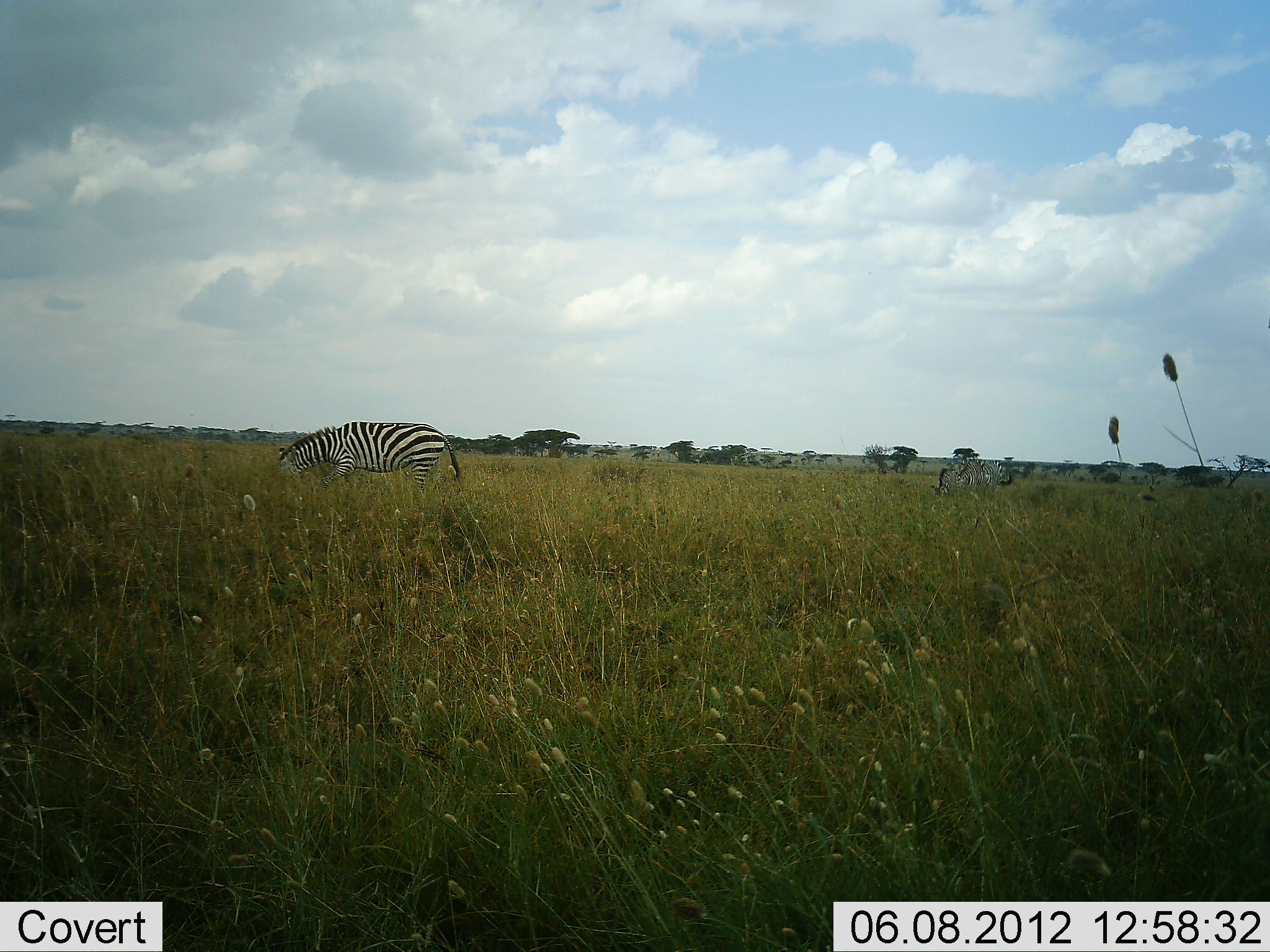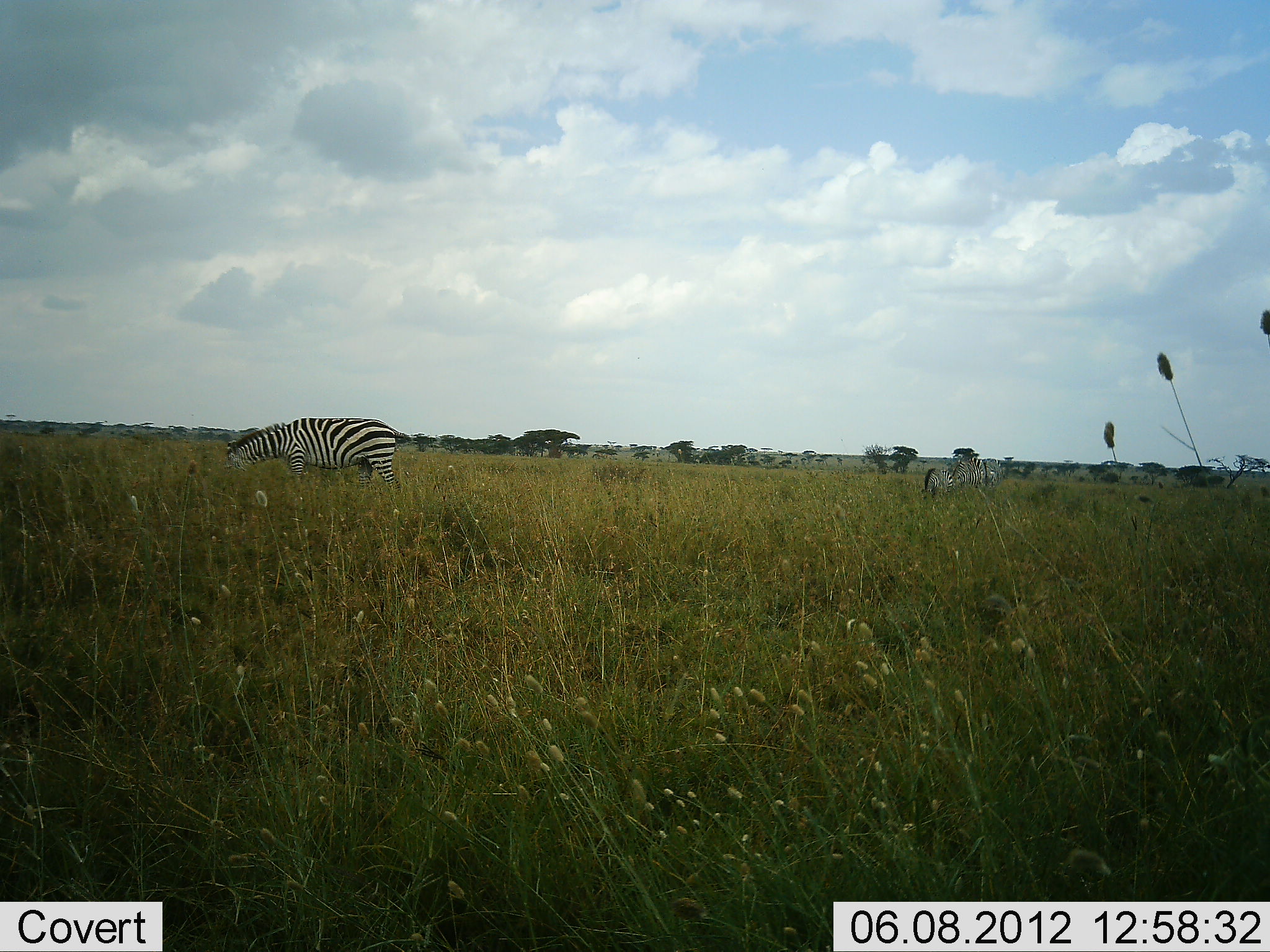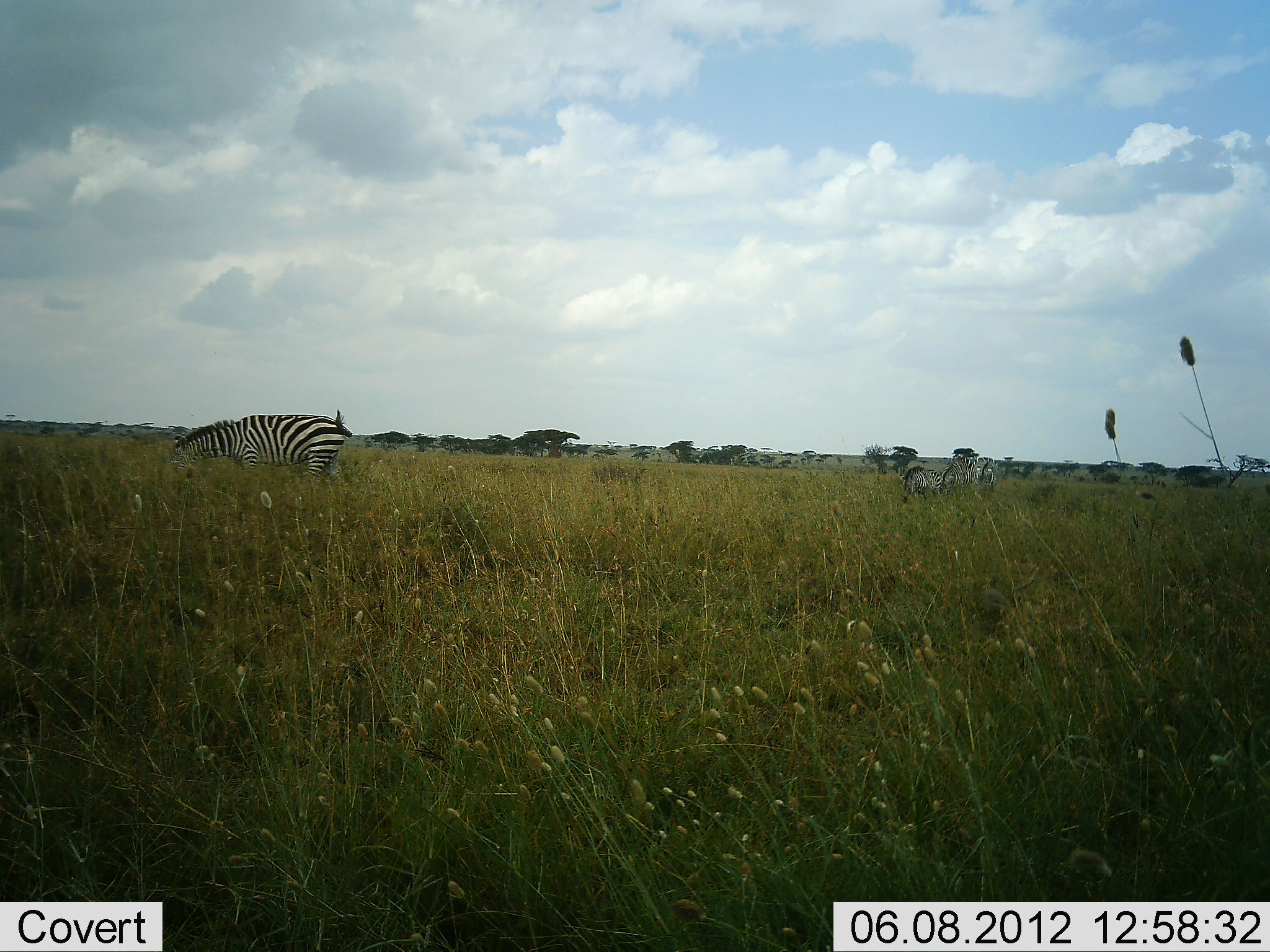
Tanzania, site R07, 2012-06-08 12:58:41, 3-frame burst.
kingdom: Animalia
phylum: Chordata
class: Mammalia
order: Perissodactyla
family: Equidae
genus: Equus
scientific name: Equus quagga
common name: plains zebra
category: zebra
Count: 2.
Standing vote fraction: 0%.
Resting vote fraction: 0%.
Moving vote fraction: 55%.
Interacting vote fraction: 0%.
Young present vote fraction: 0%.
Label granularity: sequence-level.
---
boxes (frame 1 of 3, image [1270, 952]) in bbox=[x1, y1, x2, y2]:
animal: bbox=[275, 421, 461, 508]; bbox=[930, 458, 989, 499]; bbox=[984, 459, 1015, 499]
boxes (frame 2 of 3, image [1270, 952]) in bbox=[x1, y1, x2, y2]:
animal: bbox=[223, 418, 412, 496]; bbox=[923, 464, 952, 498]; bbox=[953, 457, 983, 488]; bbox=[983, 456, 1002, 487]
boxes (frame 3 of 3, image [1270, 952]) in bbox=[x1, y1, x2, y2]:
animal: bbox=[168, 410, 352, 501]; bbox=[901, 464, 948, 501]; bbox=[942, 456, 978, 491]; bbox=[974, 454, 997, 487]